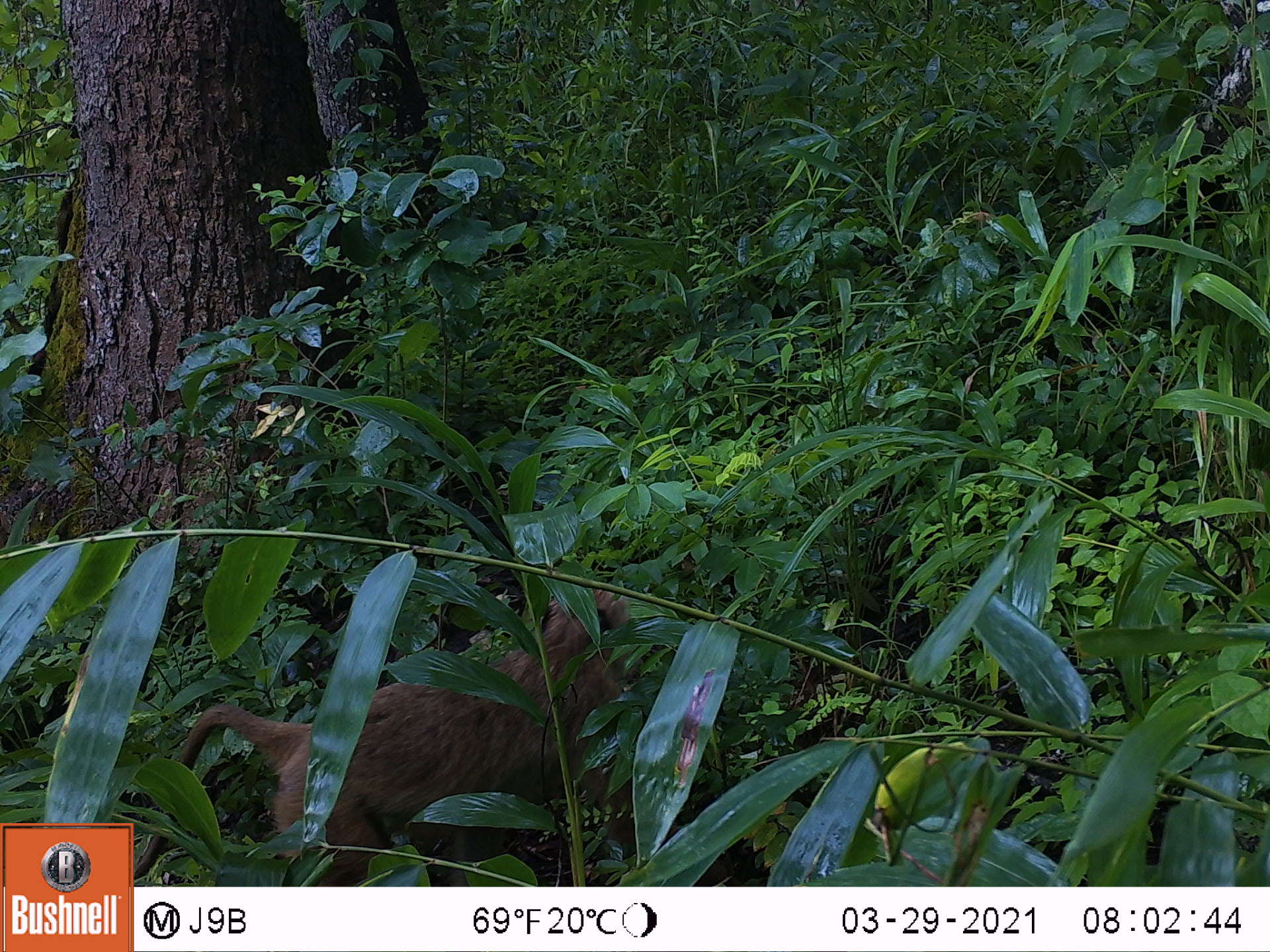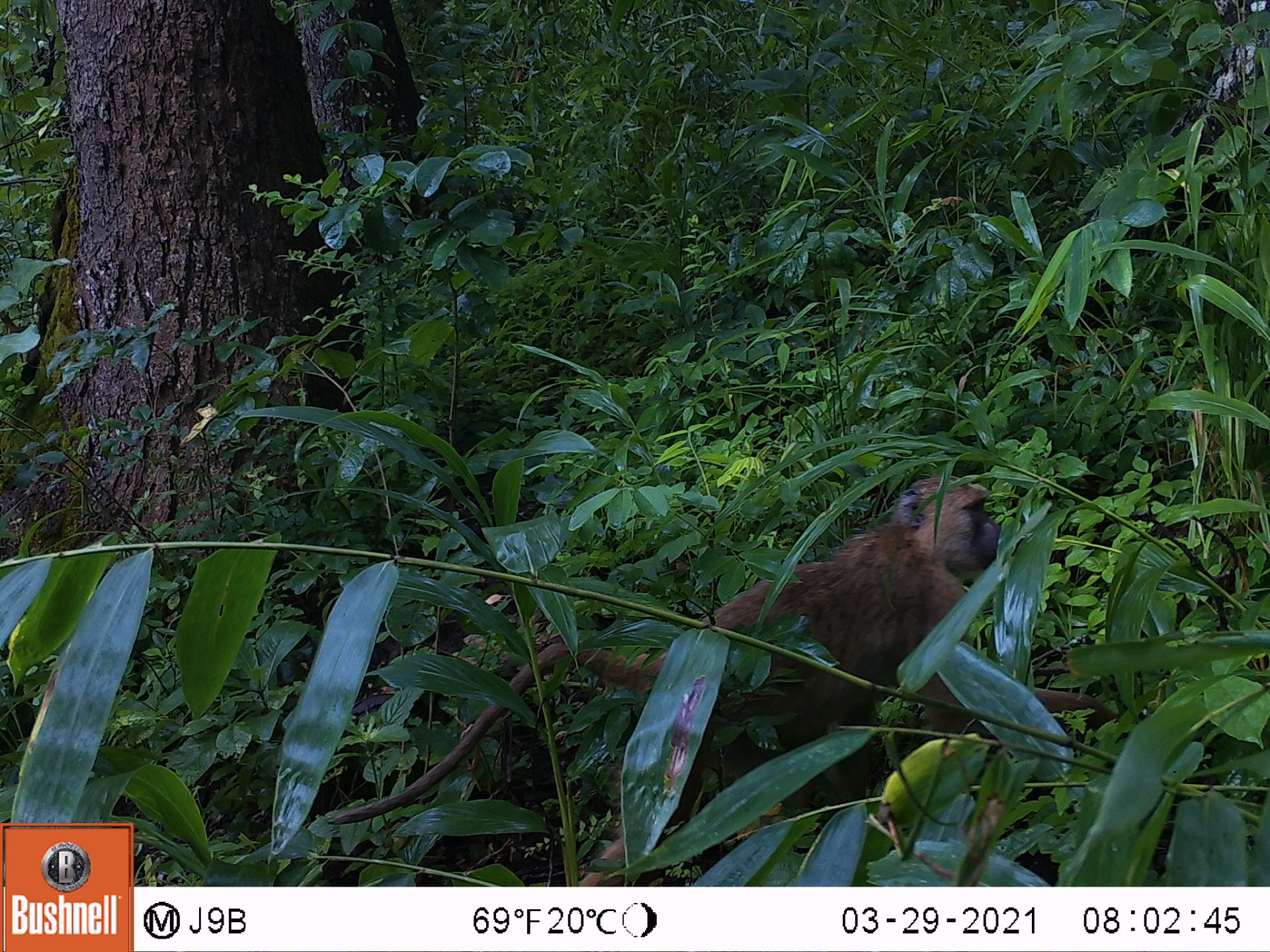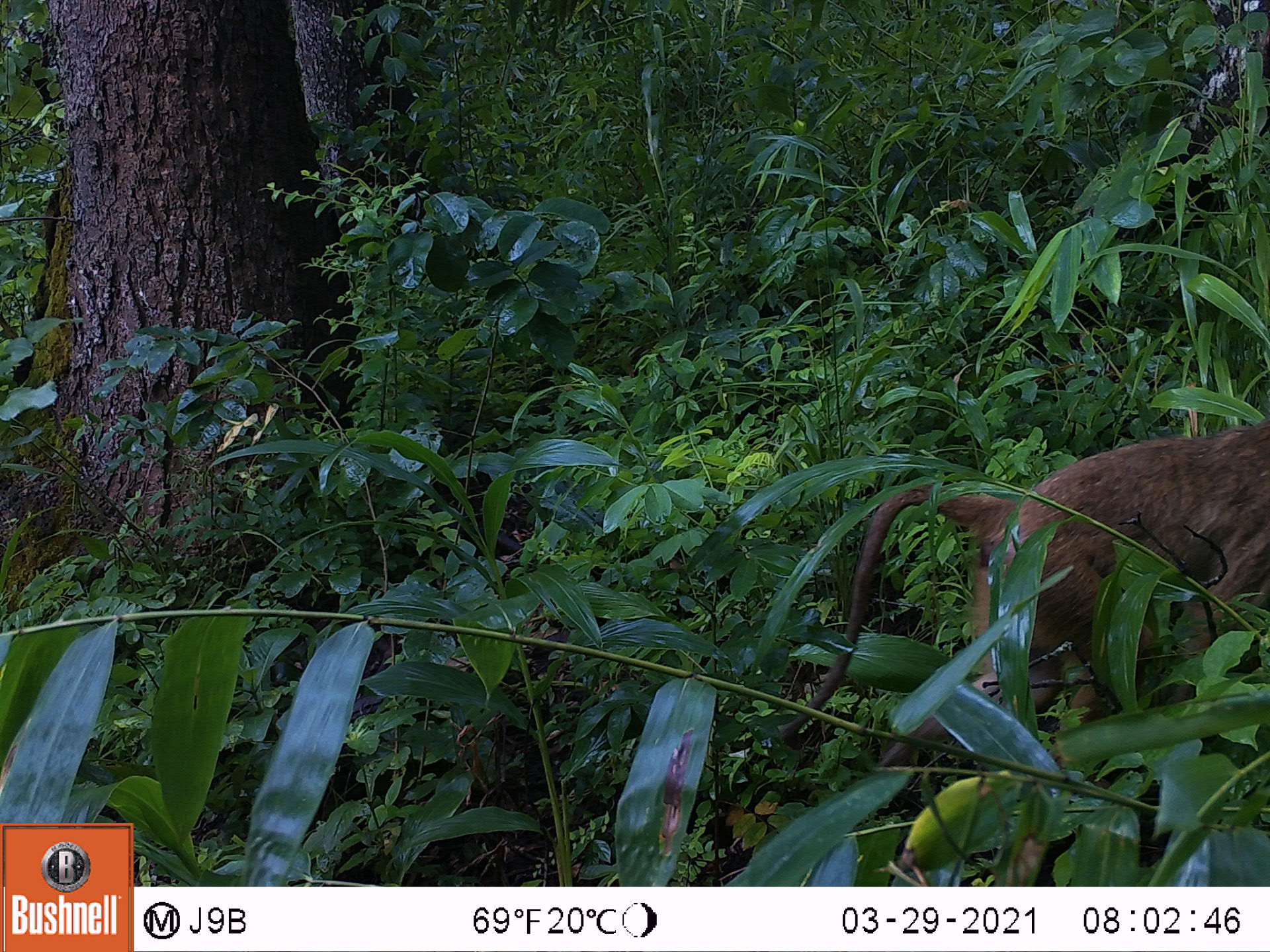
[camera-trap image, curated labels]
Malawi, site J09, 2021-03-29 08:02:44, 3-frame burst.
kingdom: Animalia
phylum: Chordata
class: Mammalia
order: Primates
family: Cercopithecidae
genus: Papio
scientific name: Papio cynocephalus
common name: yellow baboon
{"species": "yellow baboon (Papio cynocephalus)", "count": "1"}